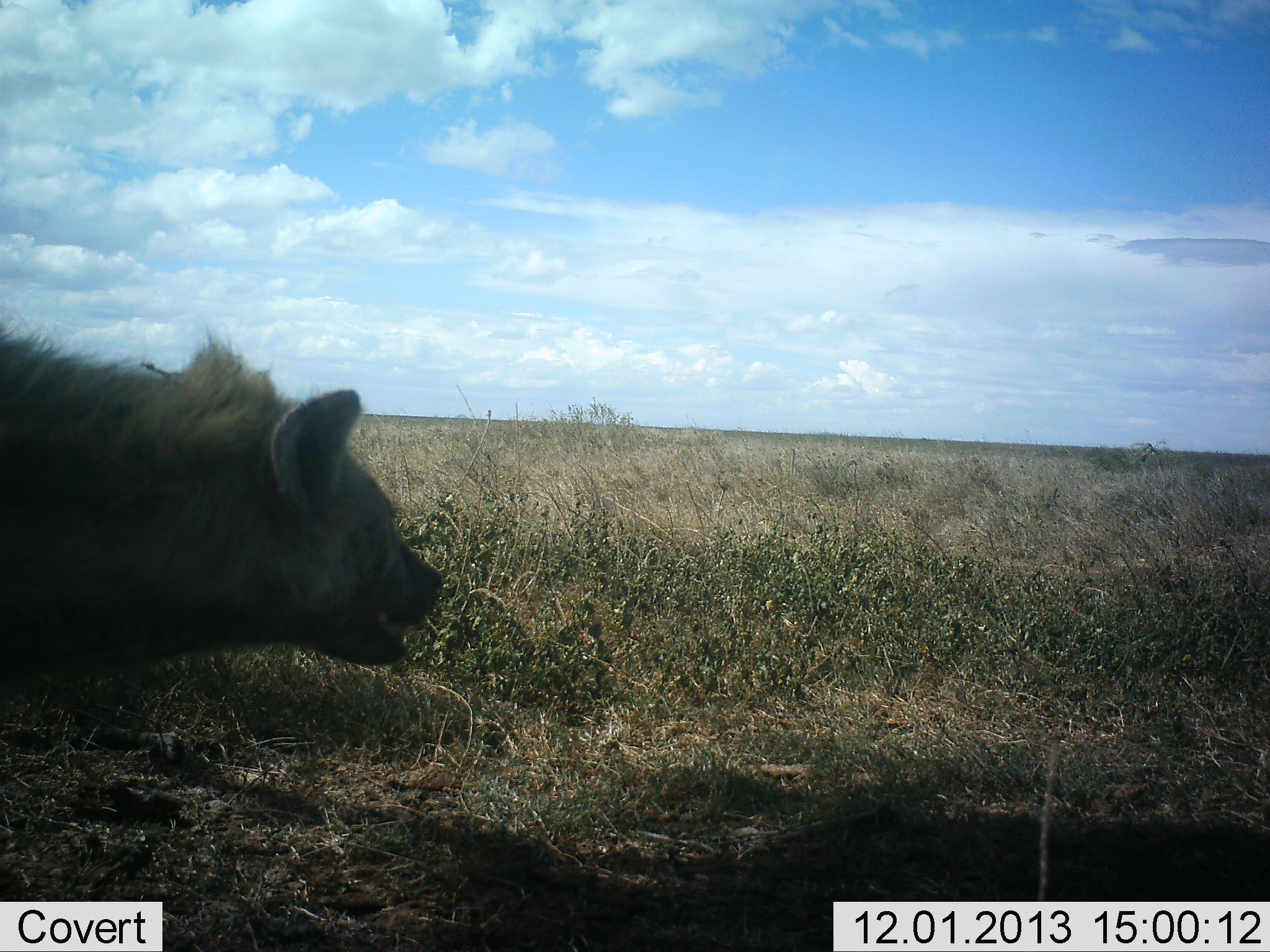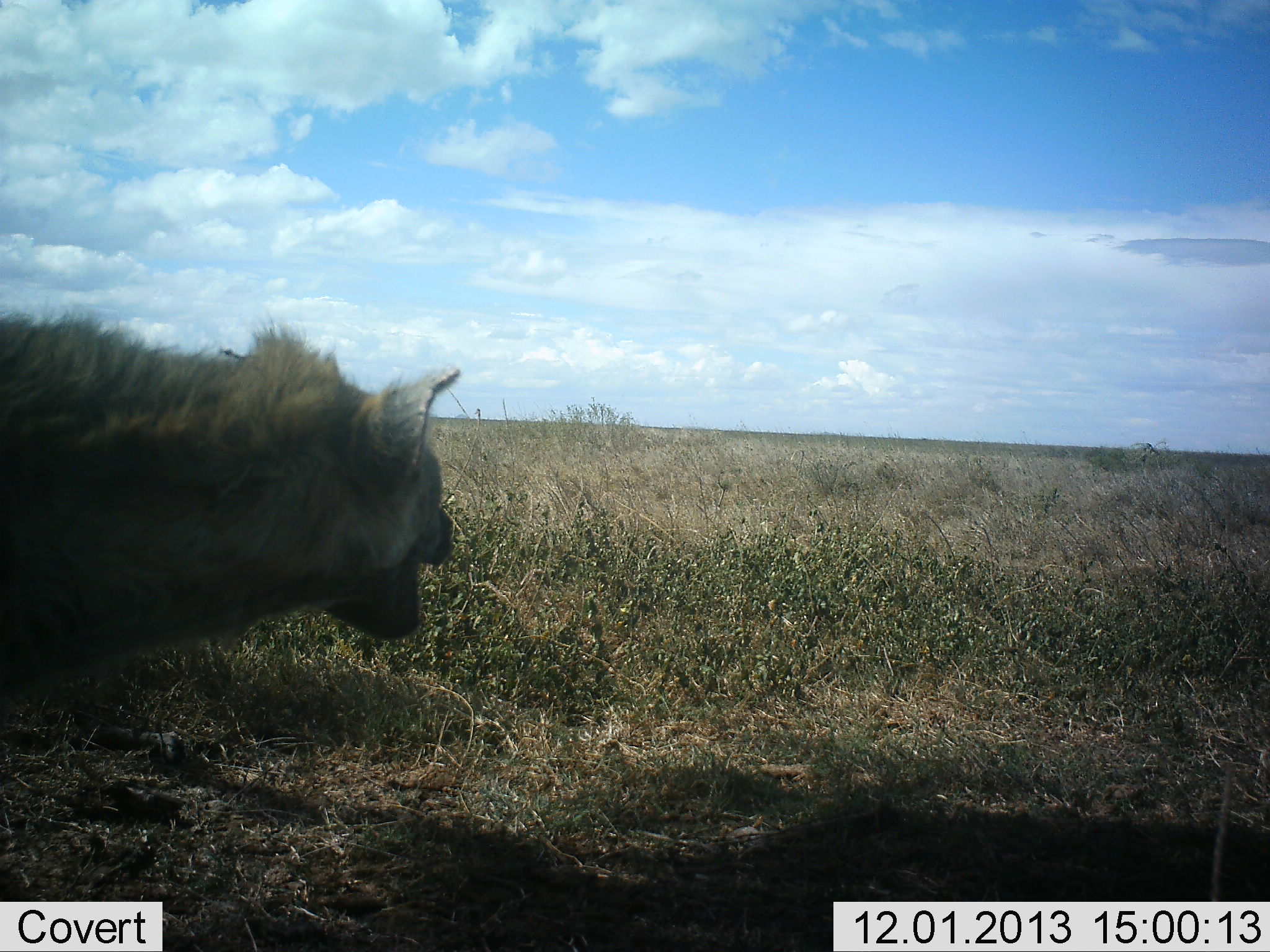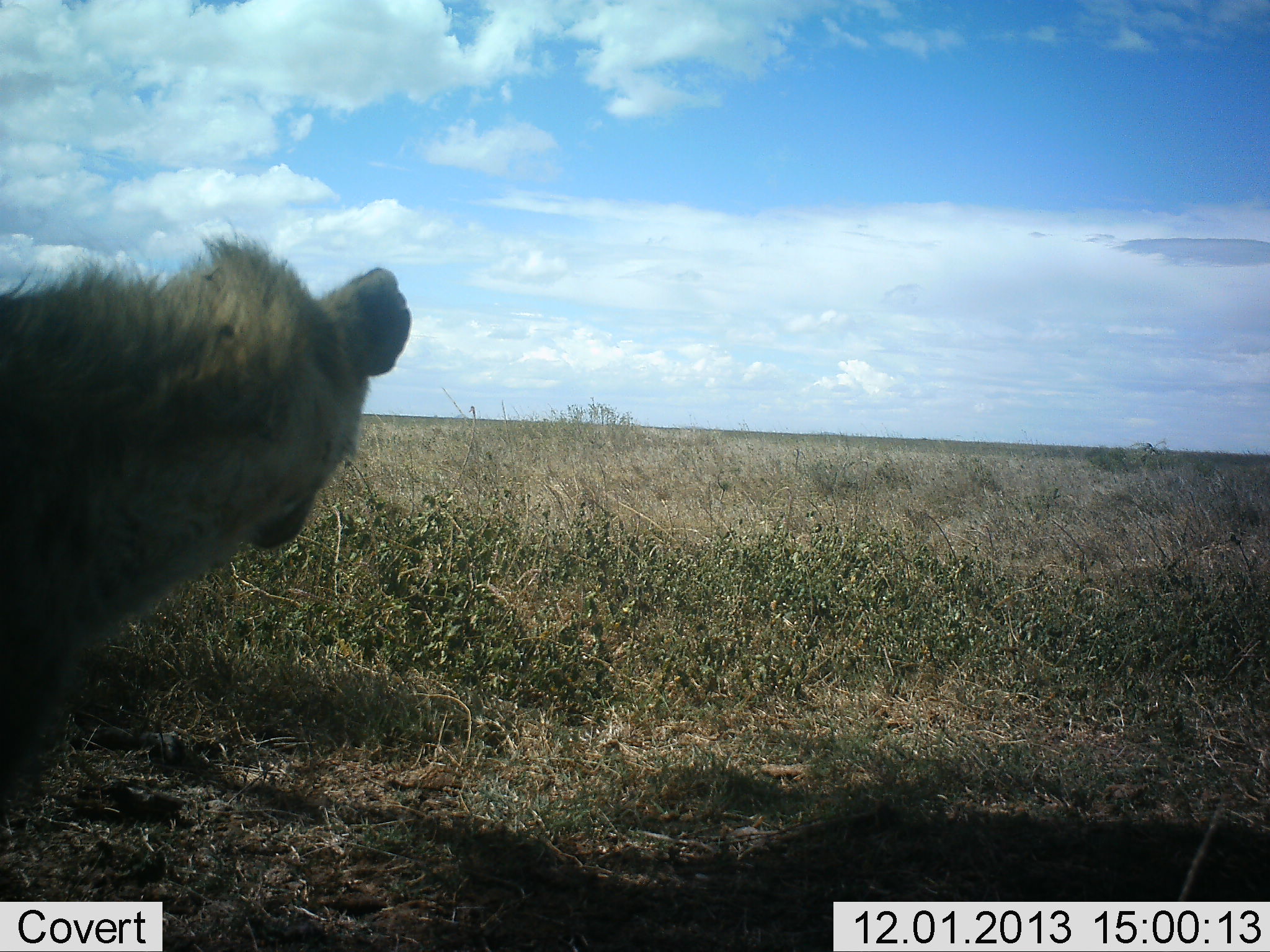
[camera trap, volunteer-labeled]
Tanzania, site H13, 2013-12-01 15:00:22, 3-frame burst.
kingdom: Animalia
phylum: Chordata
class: Mammalia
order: Carnivora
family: Hyaenidae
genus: Crocuta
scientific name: Crocuta crocuta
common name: spotted hyena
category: hyenaspotted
Hyenaspotted (spotted hyena) (Crocuta crocuta), count 1. Behavior (volunteer vote fractions): standing 90%, resting 10%, moving 10%, interacting 0%. Young present (vote fraction): 0%. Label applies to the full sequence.